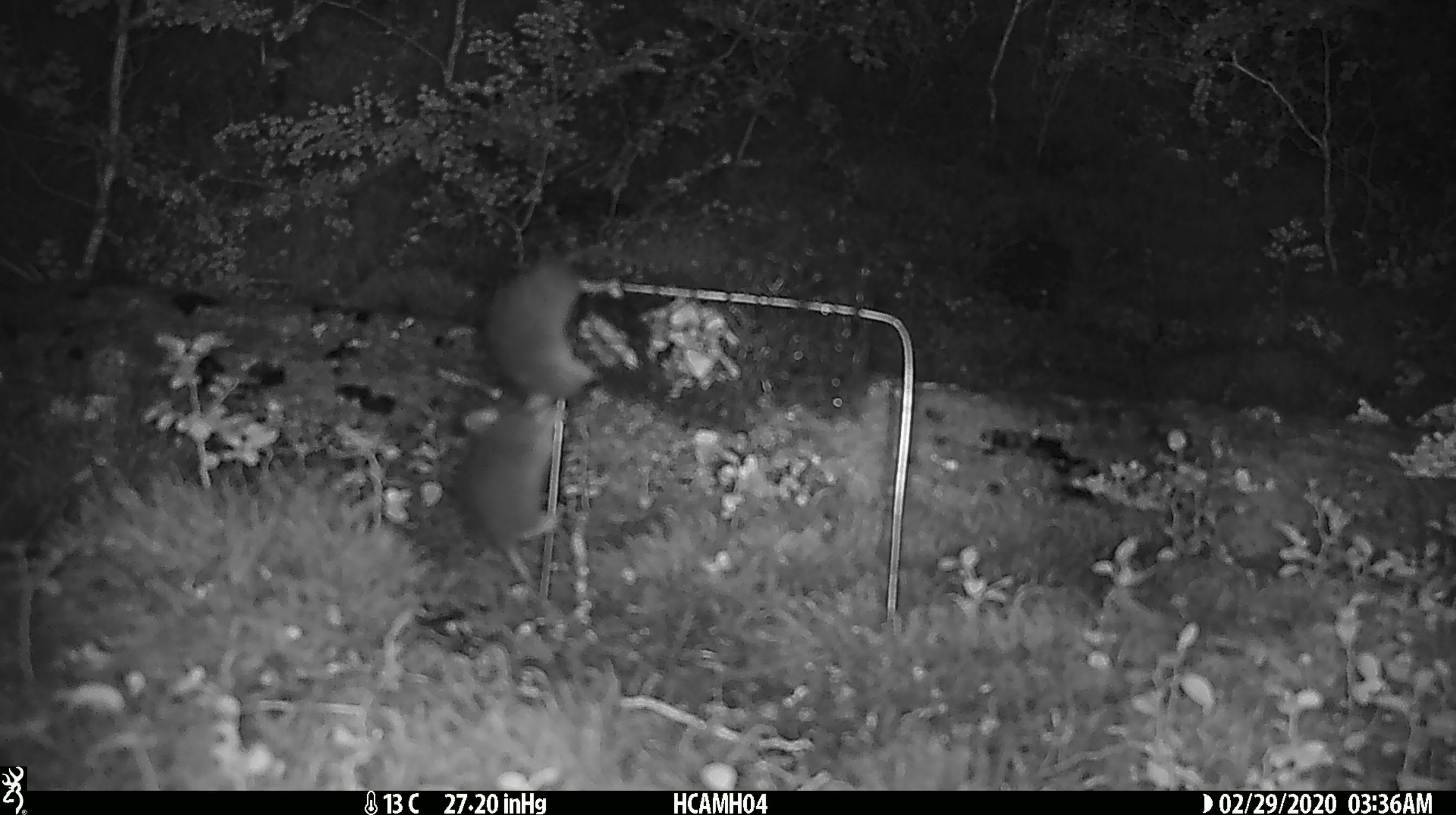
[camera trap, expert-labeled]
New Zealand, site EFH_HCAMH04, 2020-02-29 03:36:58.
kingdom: Animalia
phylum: Chordata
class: Mammalia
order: Rodentia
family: Muridae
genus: Mus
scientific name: Mus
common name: mouse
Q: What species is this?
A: Mouse (Mus).